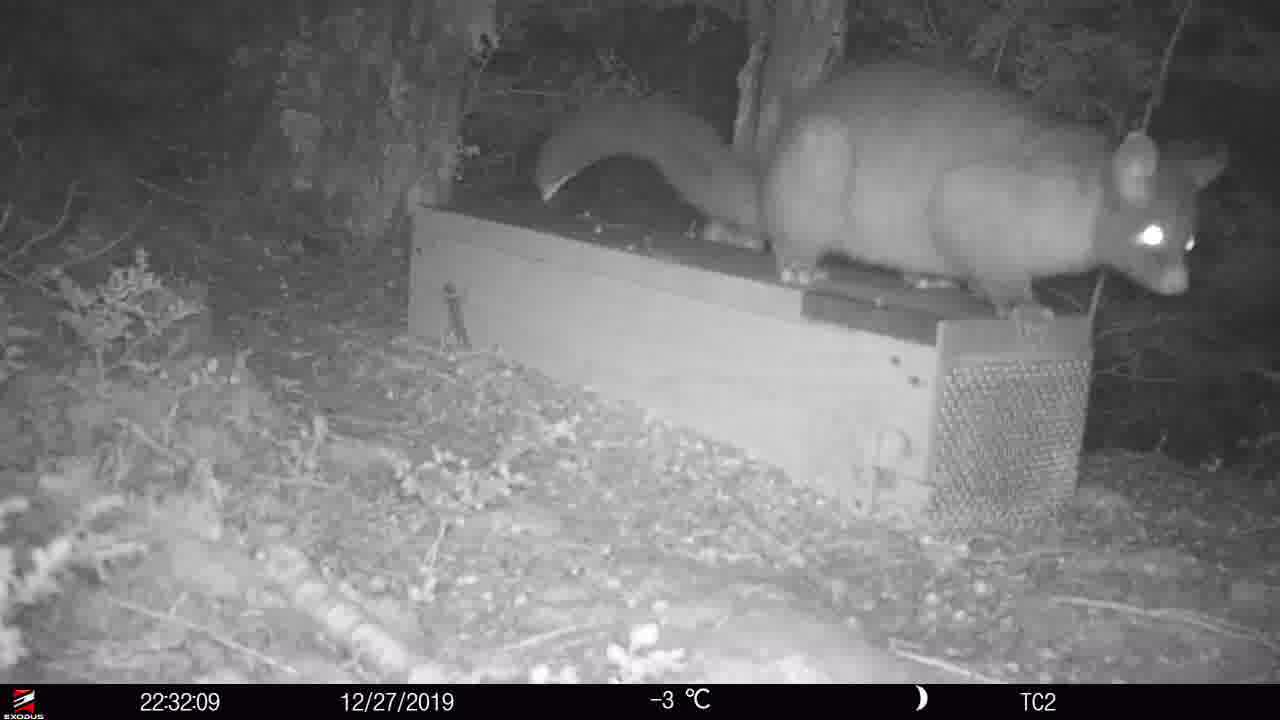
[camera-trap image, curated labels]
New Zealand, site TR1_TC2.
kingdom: Animalia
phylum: Chordata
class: Mammalia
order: Diprotodontia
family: Phalangeridae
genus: Trichosurus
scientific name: Trichosurus vulpecula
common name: common brushtail possum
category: possum